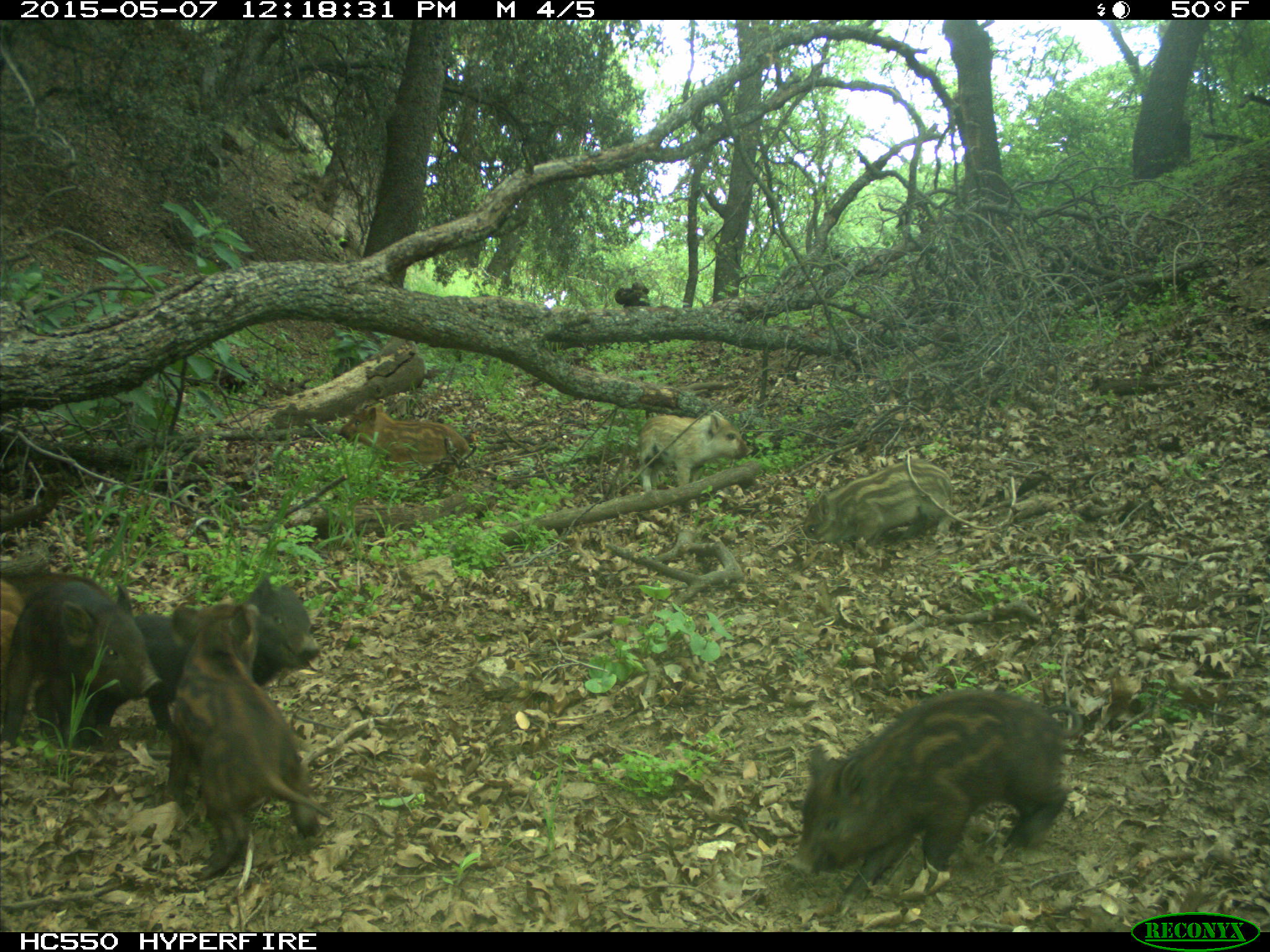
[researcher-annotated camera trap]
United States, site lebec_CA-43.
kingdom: Animalia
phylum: Chordata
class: Mammalia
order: Artiodactyla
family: Suidae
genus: Sus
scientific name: Sus scrofa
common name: wild boar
Sus scrofa (wild boar).